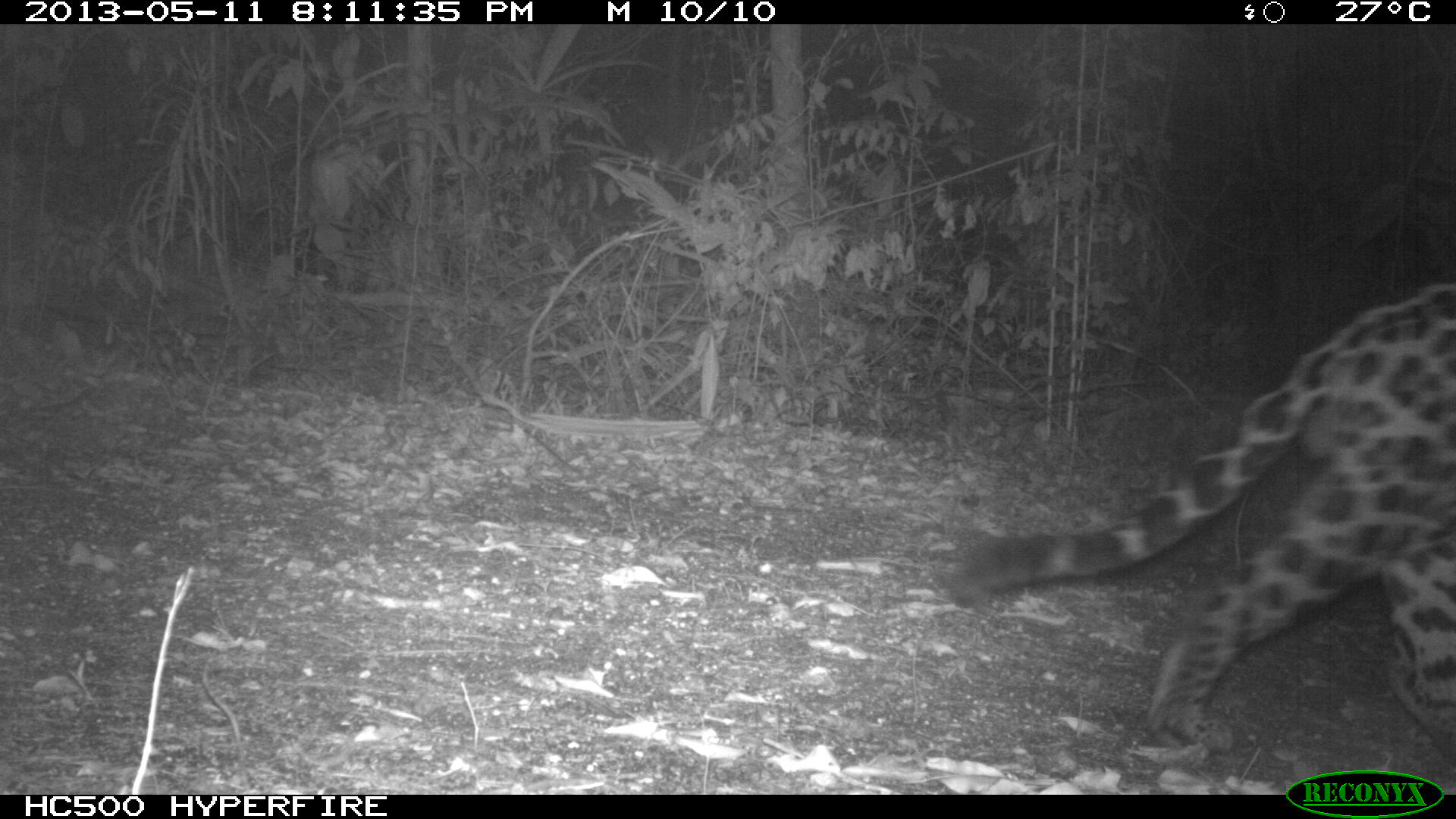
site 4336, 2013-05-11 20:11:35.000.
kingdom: Animalia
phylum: Chordata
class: Mammalia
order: Carnivora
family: Felidae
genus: Panthera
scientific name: Panthera onca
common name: jaguar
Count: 1.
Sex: male.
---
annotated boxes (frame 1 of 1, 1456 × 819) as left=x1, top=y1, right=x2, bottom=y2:
panthera onca: left=940, top=276, right=1450, bottom=763